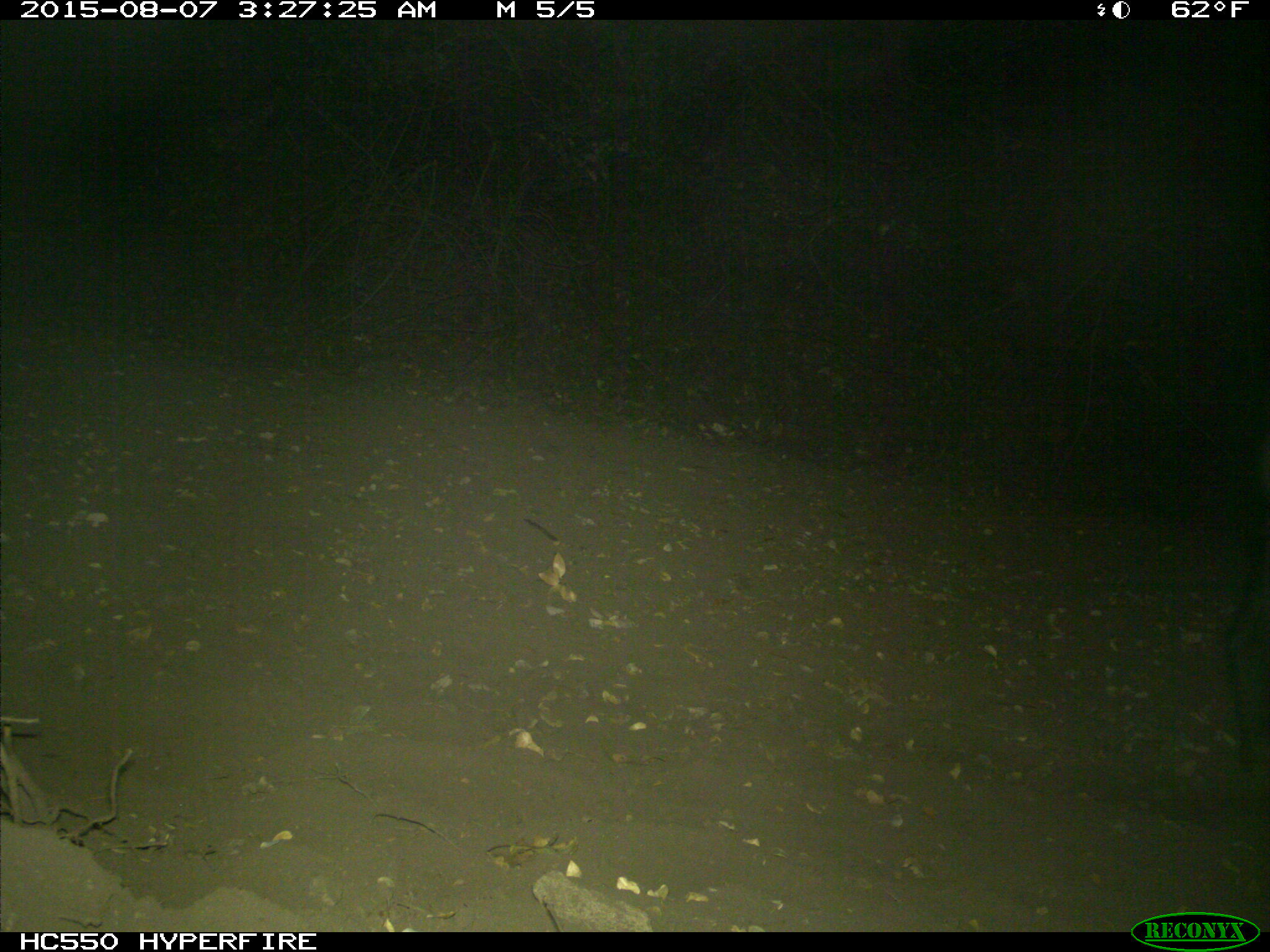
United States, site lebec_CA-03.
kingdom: Animalia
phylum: Chordata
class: Mammalia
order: Artiodactyla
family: Suidae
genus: Sus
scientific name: Sus scrofa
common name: wild boar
Sus scrofa (wild boar).